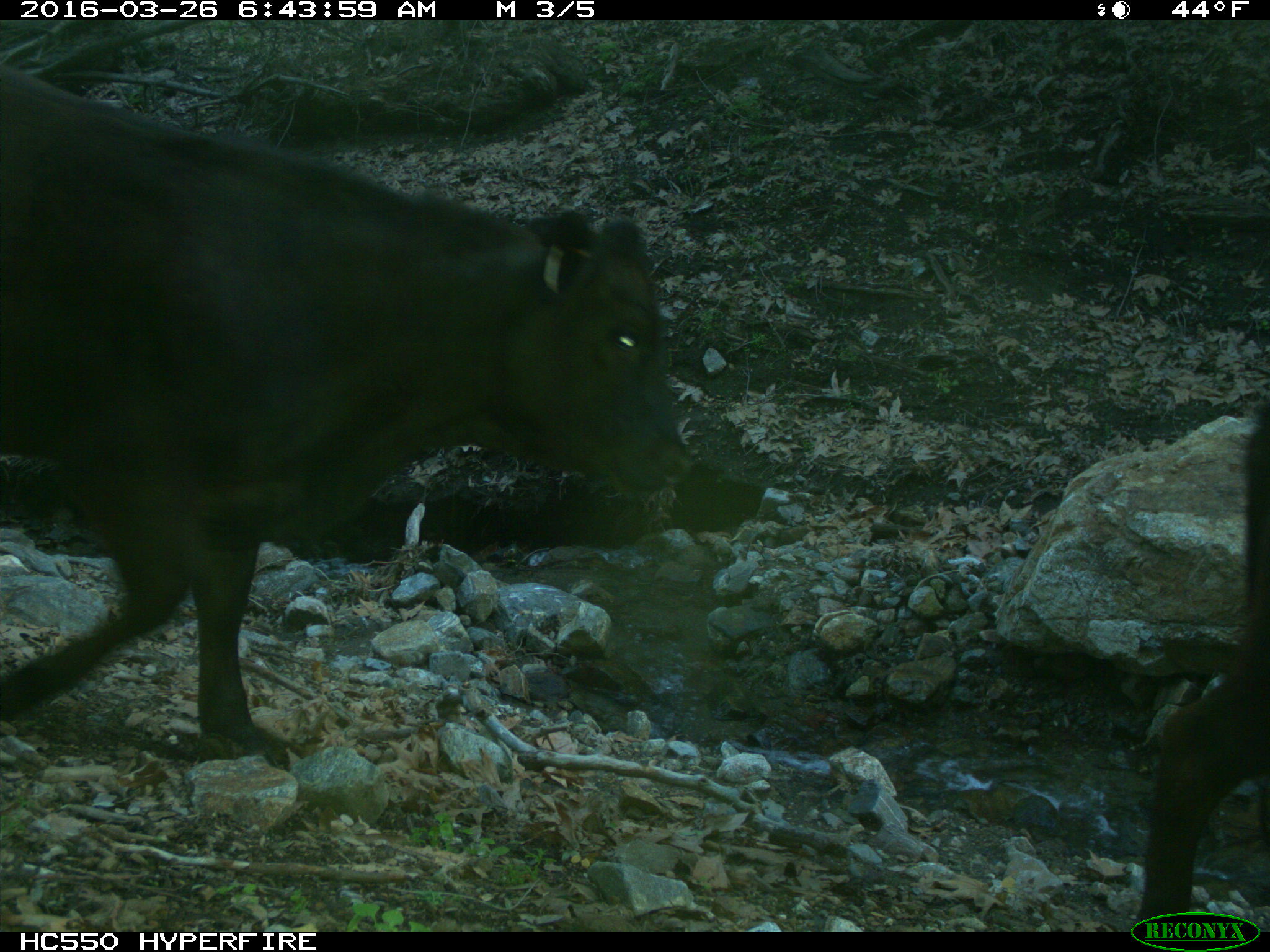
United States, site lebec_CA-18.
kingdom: Animalia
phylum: Chordata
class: Mammalia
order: Artiodactyla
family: Bovidae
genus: Bos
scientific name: Bos taurus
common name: domestic cow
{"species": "Bos taurus (domestic cow)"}